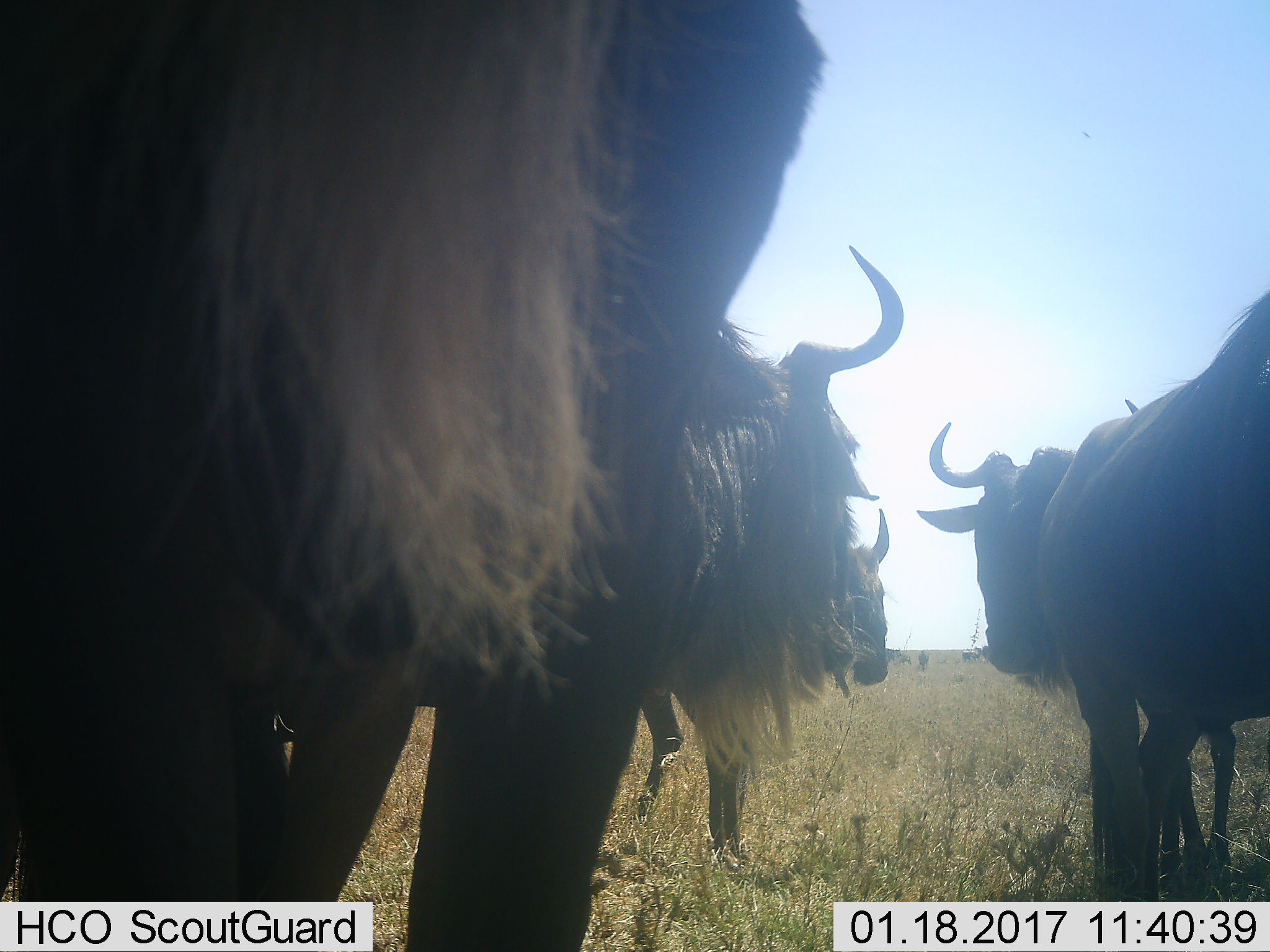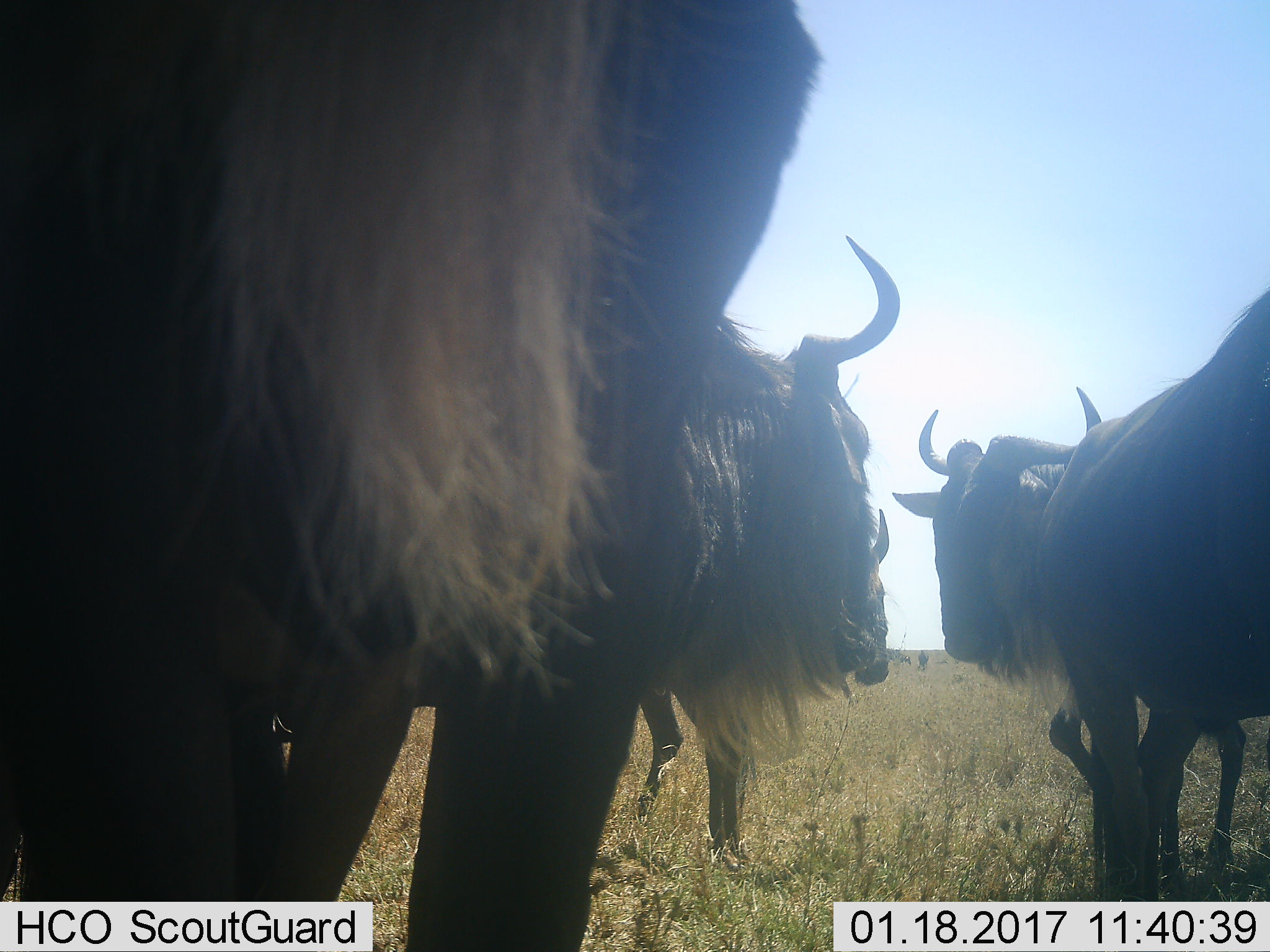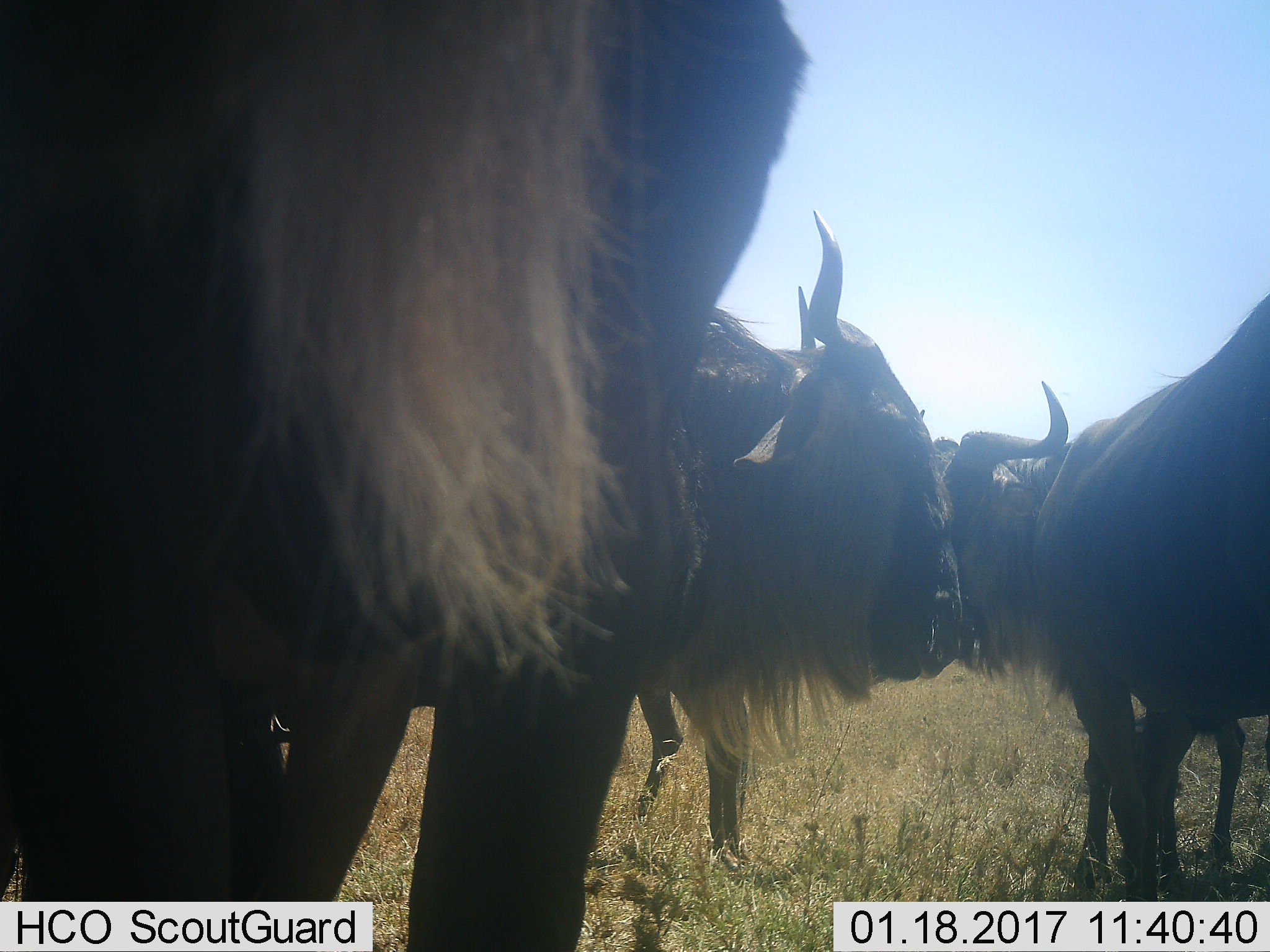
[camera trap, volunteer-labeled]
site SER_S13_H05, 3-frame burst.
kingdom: Animalia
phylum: Chordata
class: Mammalia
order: Artiodactyla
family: Bovidae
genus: Connochaetes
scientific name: Connochaetes taurinus taurinus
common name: blue wildebeest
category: wildebeestblue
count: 5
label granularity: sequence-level